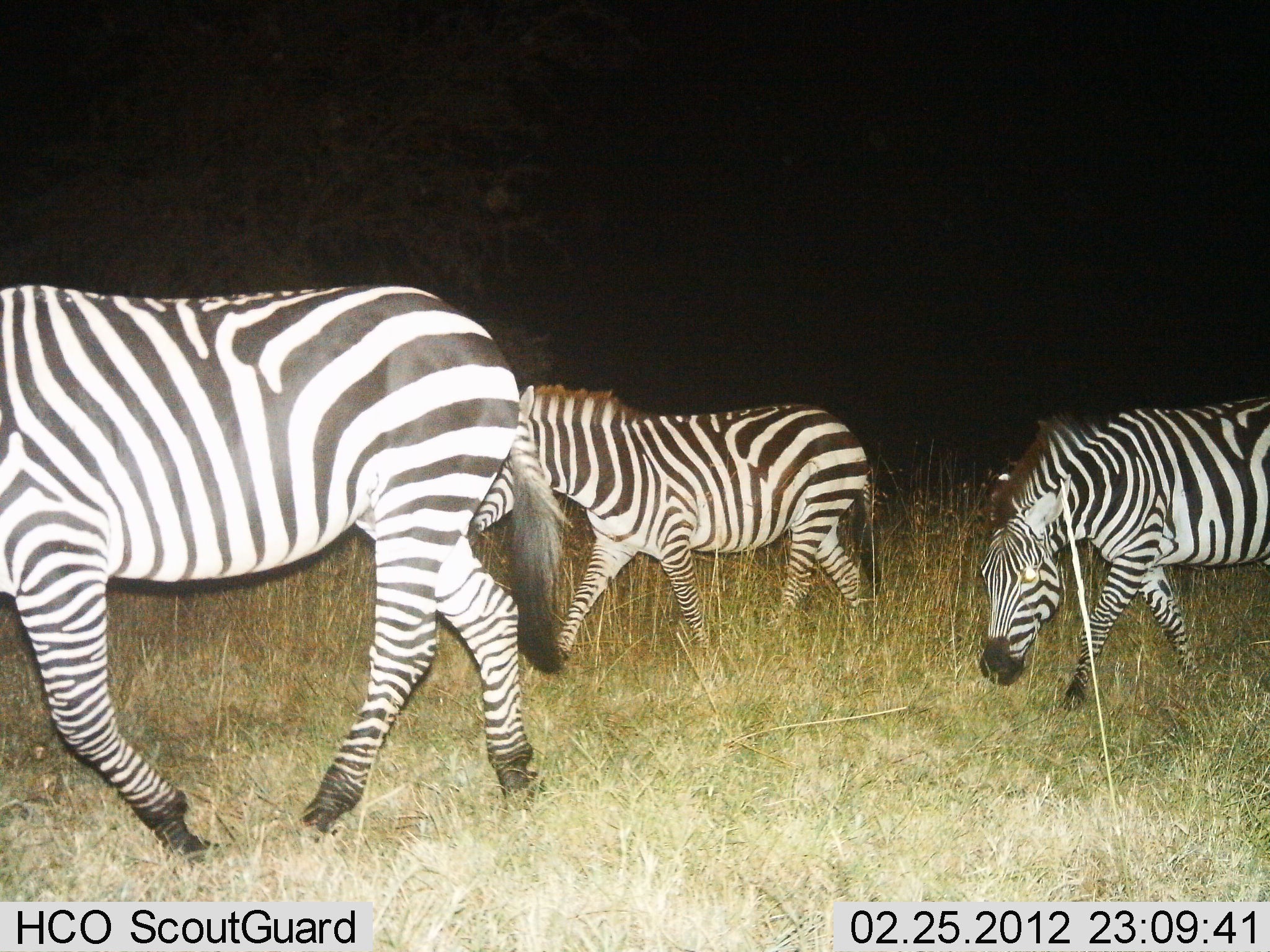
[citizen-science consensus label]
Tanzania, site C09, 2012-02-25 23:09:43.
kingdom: Animalia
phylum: Chordata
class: Mammalia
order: Perissodactyla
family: Equidae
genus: Equus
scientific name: Equus quagga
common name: plains zebra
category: zebra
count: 3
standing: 7%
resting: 0%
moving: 100%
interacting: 0%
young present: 4%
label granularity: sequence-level